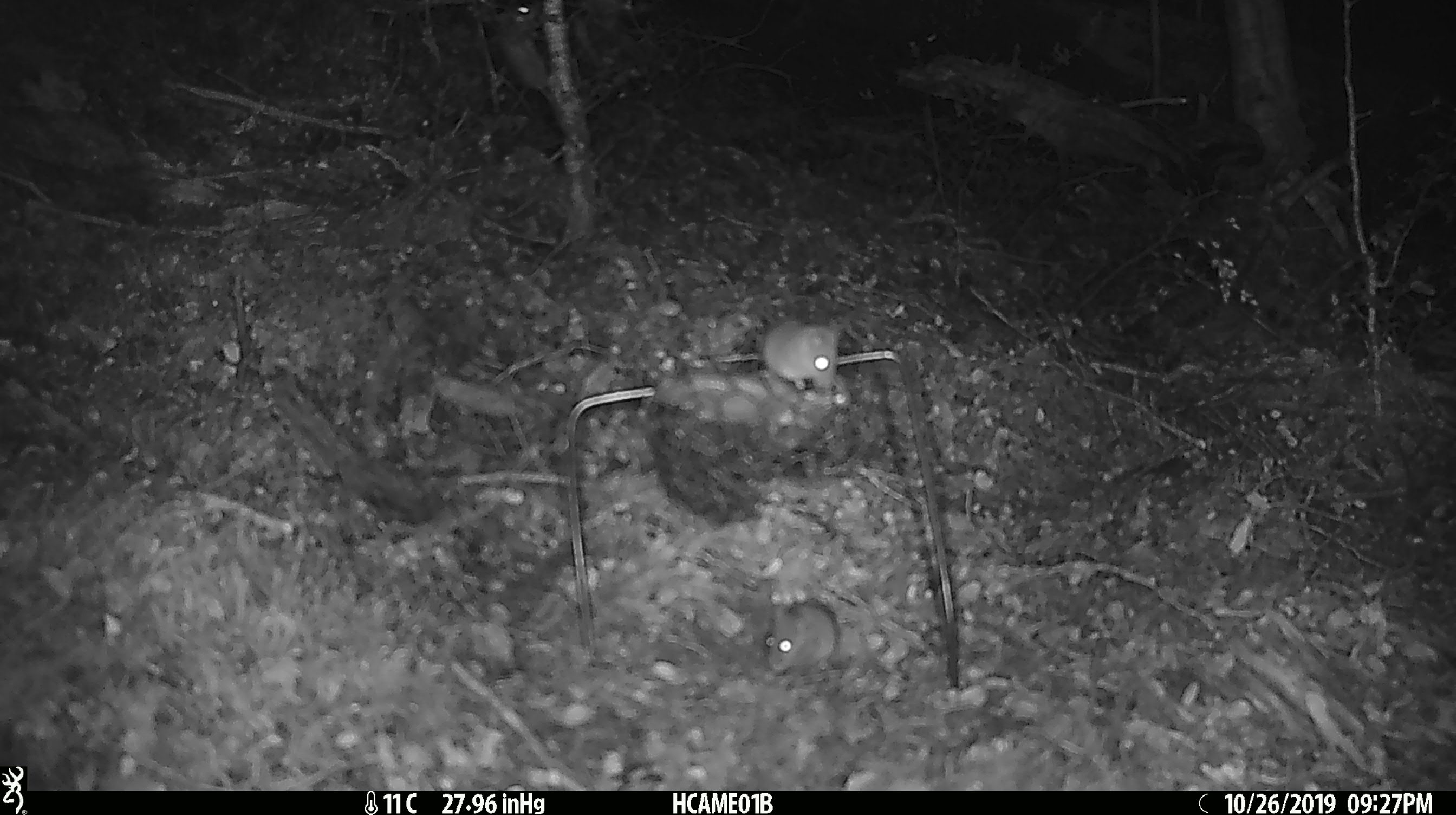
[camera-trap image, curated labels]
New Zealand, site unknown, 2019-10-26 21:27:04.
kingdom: Animalia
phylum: Chordata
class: Mammalia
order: Rodentia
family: Muridae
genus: Mus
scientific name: Mus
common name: mouse